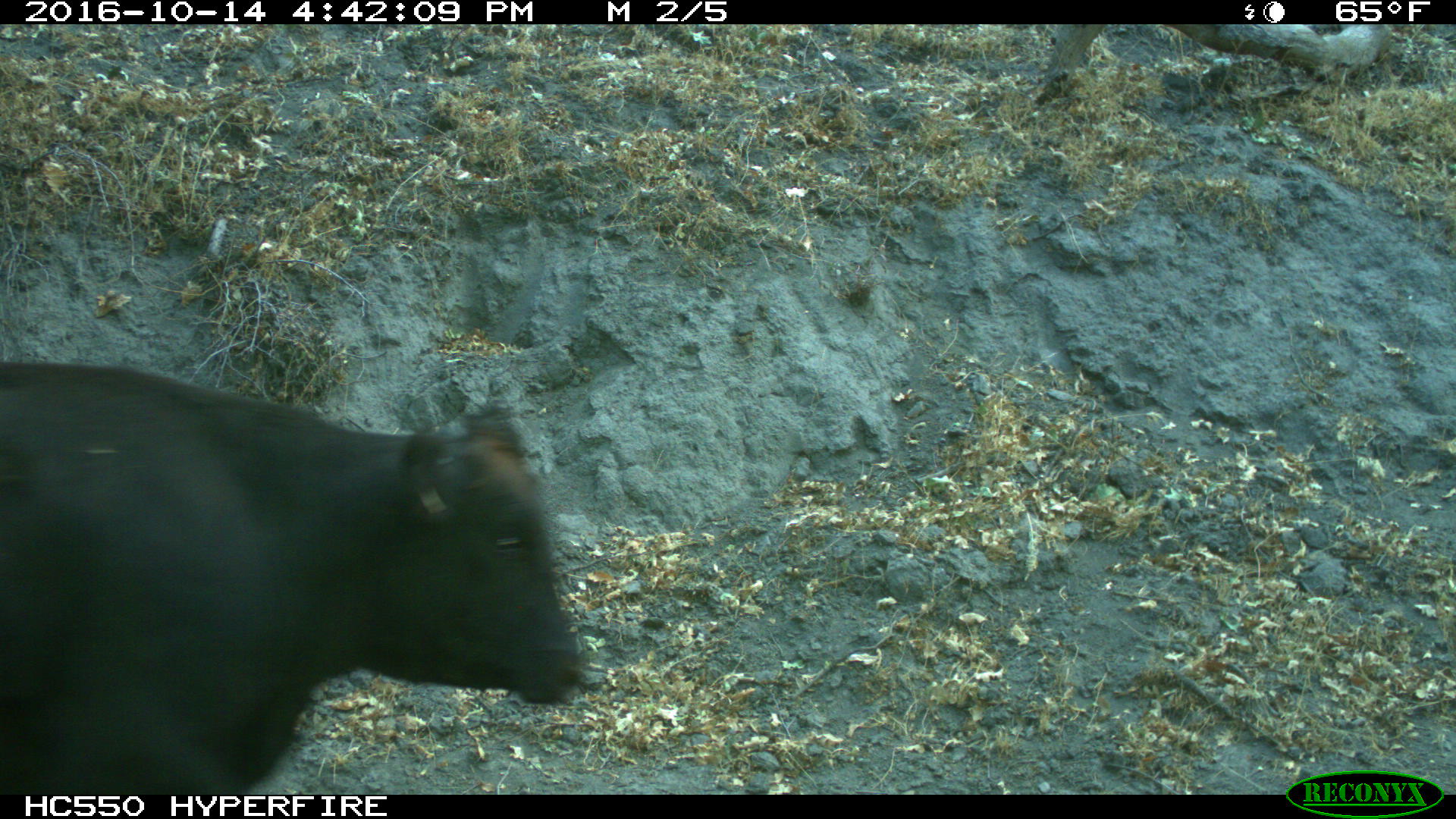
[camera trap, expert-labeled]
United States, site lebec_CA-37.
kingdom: Animalia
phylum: Chordata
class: Mammalia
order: Artiodactyla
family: Bovidae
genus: Bos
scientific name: Bos taurus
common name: domestic cow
Bos taurus (domestic cow).